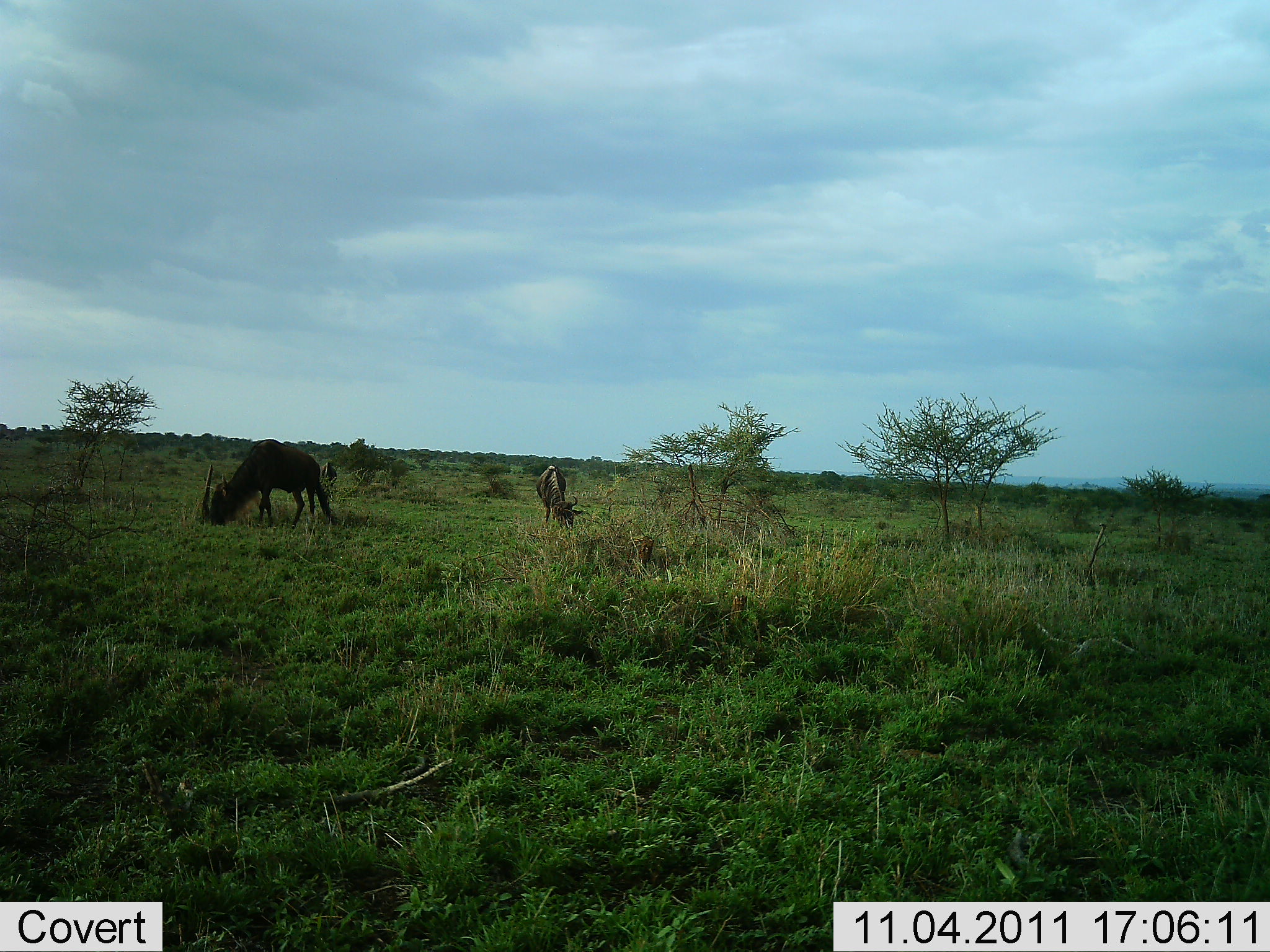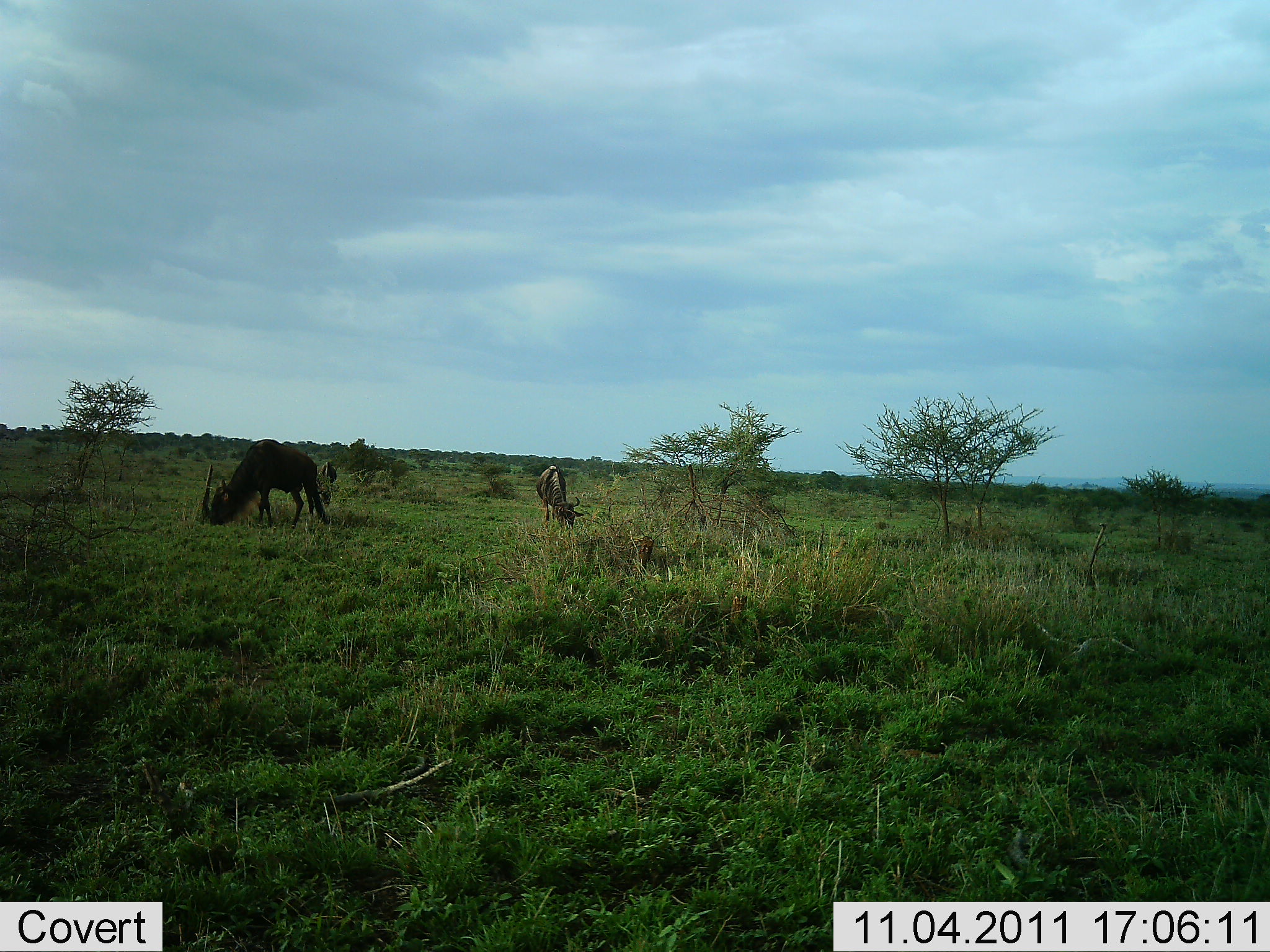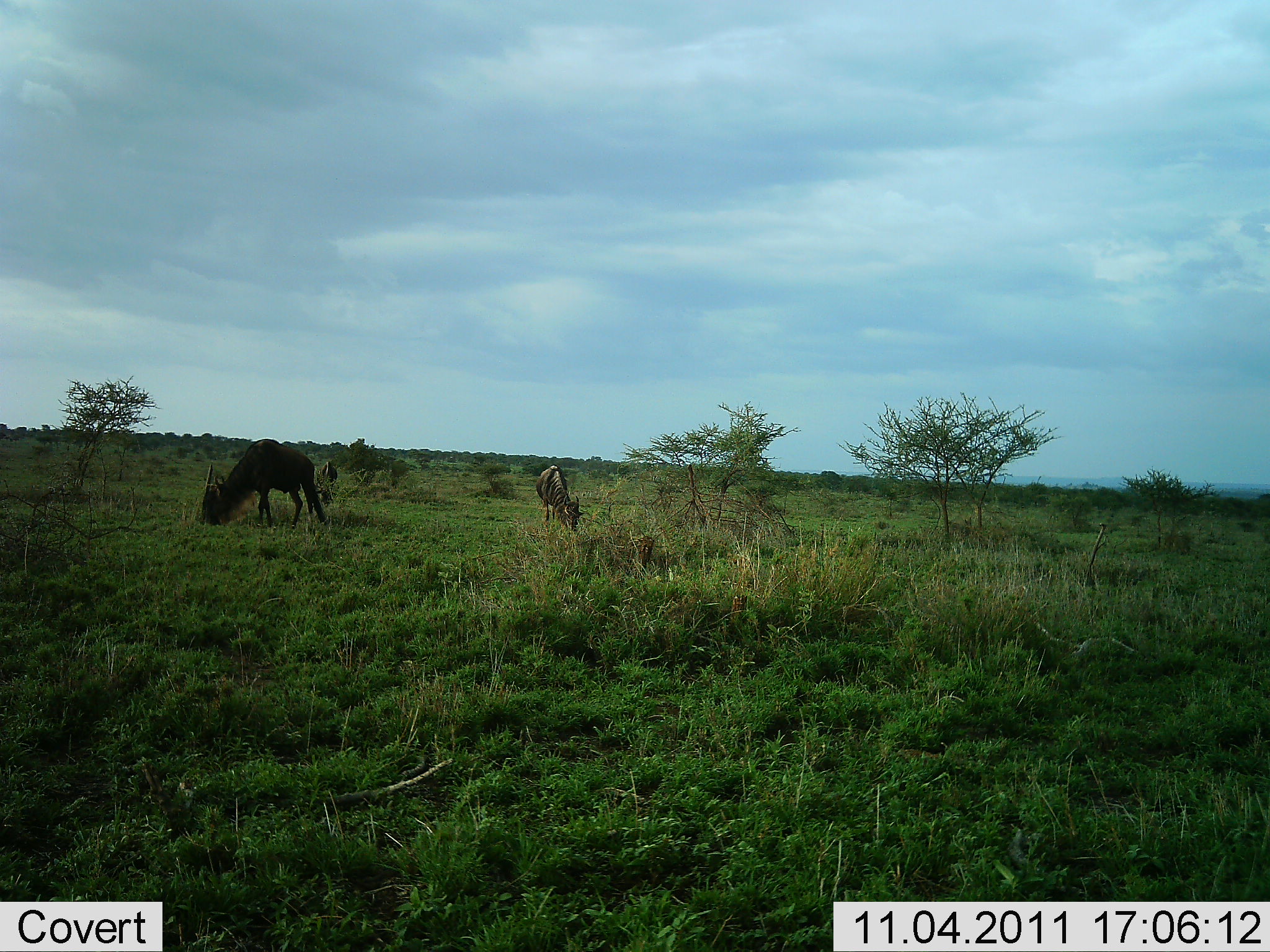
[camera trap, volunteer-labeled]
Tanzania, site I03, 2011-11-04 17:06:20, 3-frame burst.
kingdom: Animalia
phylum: Chordata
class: Mammalia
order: Artiodactyla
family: Bovidae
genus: Connochaetes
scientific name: Connochaetes taurinus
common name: blue wildebeest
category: wildebeest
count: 2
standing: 20%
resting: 0%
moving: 10%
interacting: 0%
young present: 0%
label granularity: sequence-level